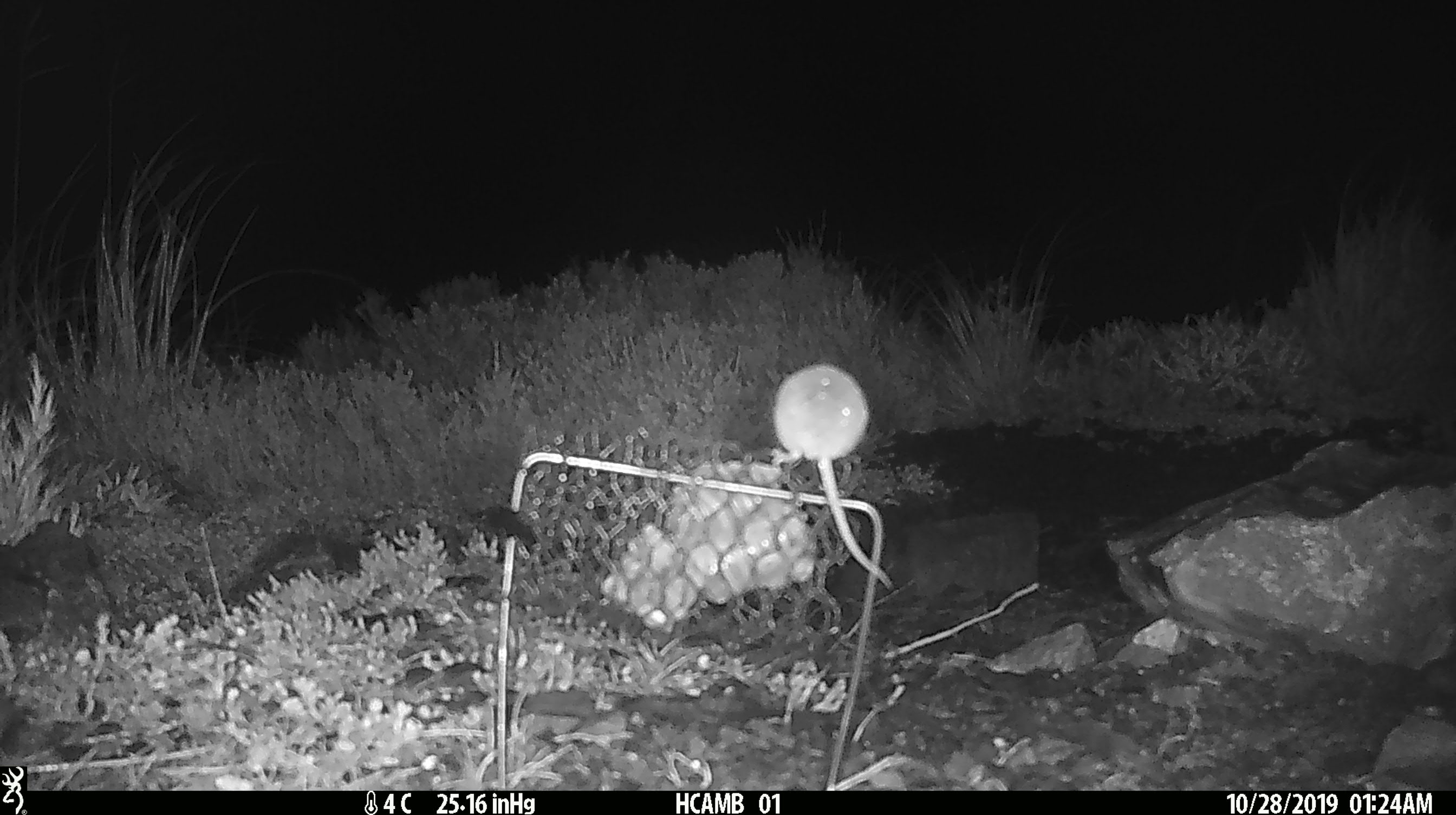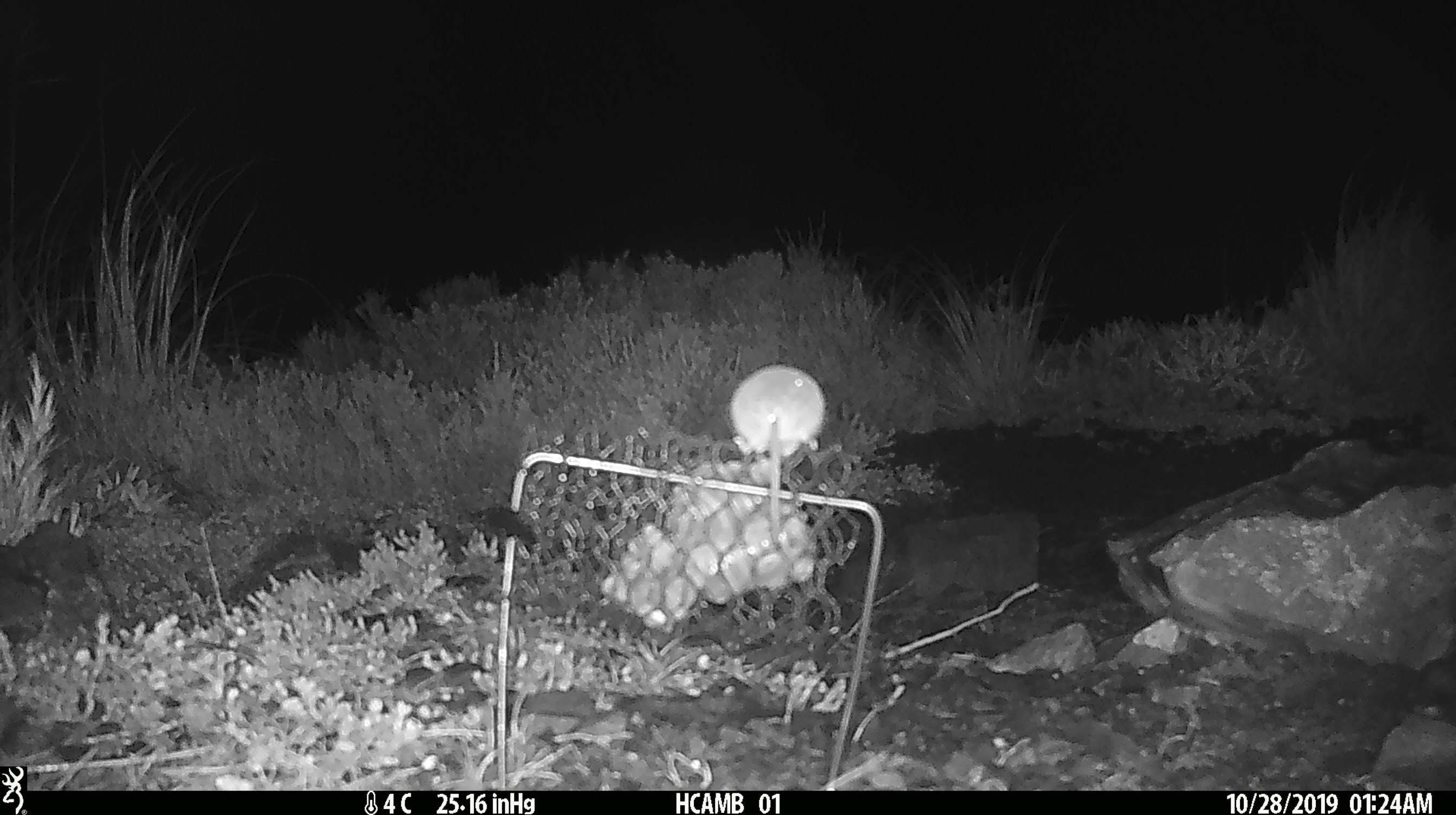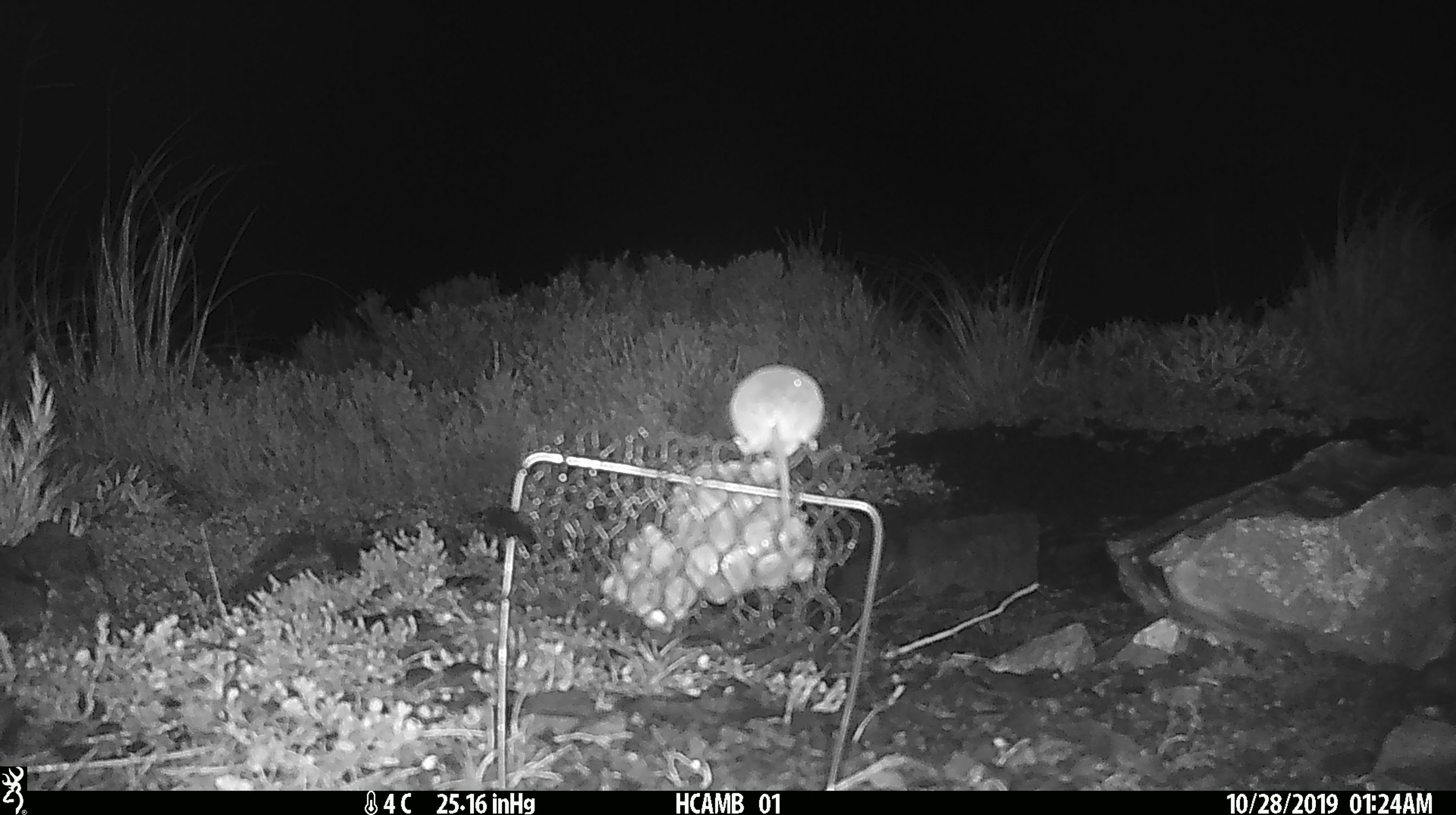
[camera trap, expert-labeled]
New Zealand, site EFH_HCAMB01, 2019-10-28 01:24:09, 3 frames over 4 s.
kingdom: Animalia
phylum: Chordata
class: Mammalia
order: Rodentia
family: Muridae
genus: Mus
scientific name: Mus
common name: mouse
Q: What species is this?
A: Mouse (Mus).